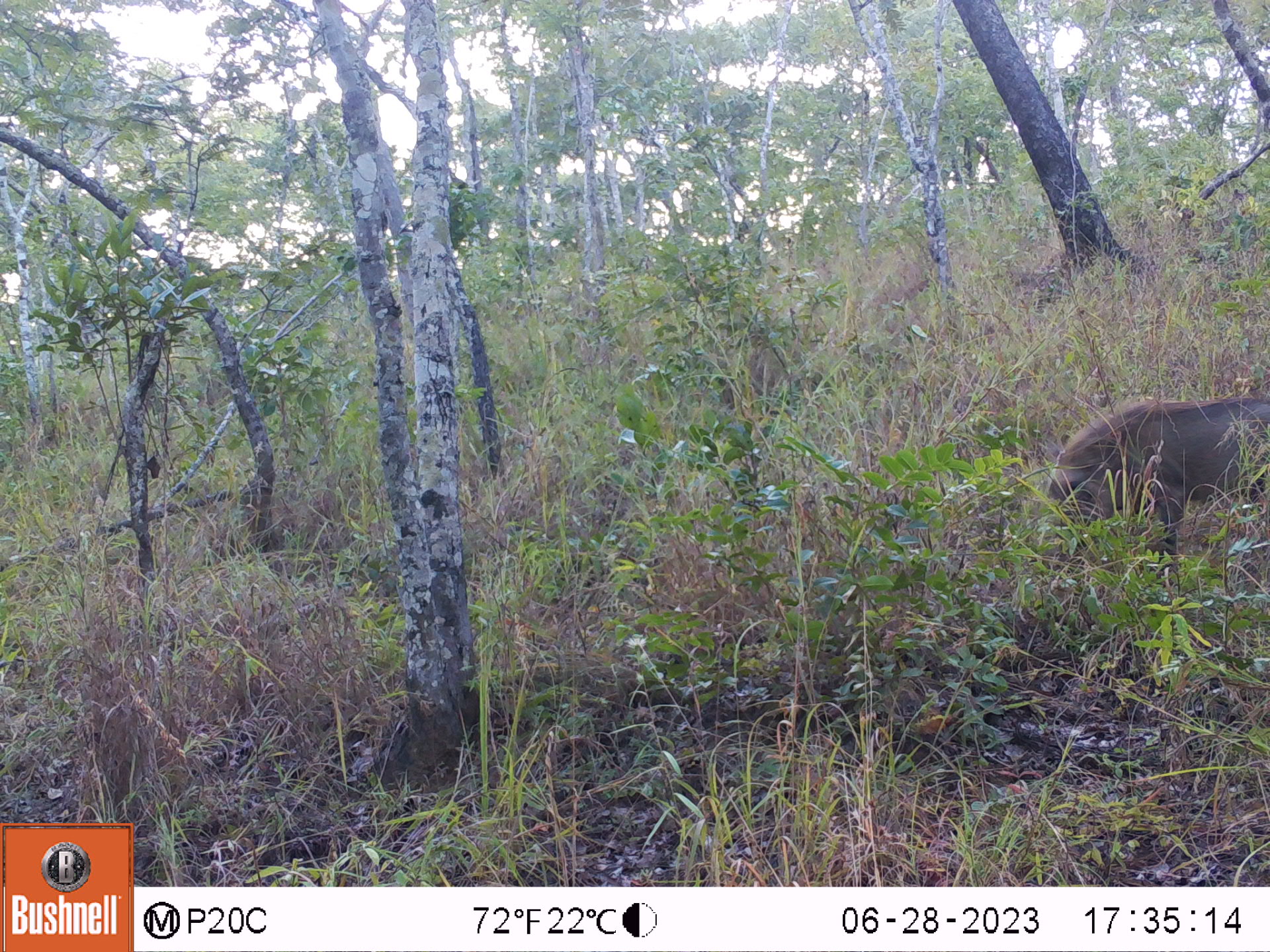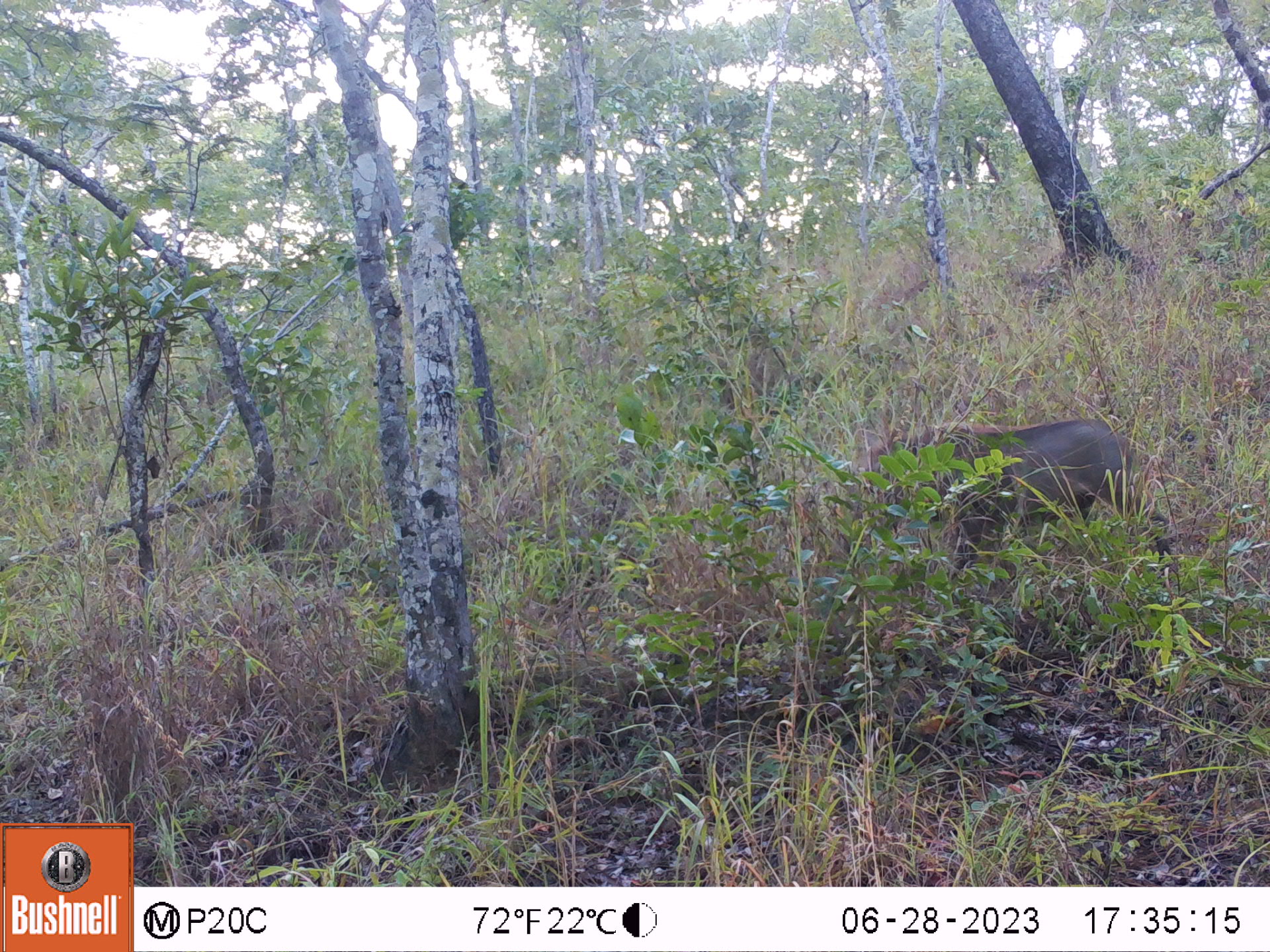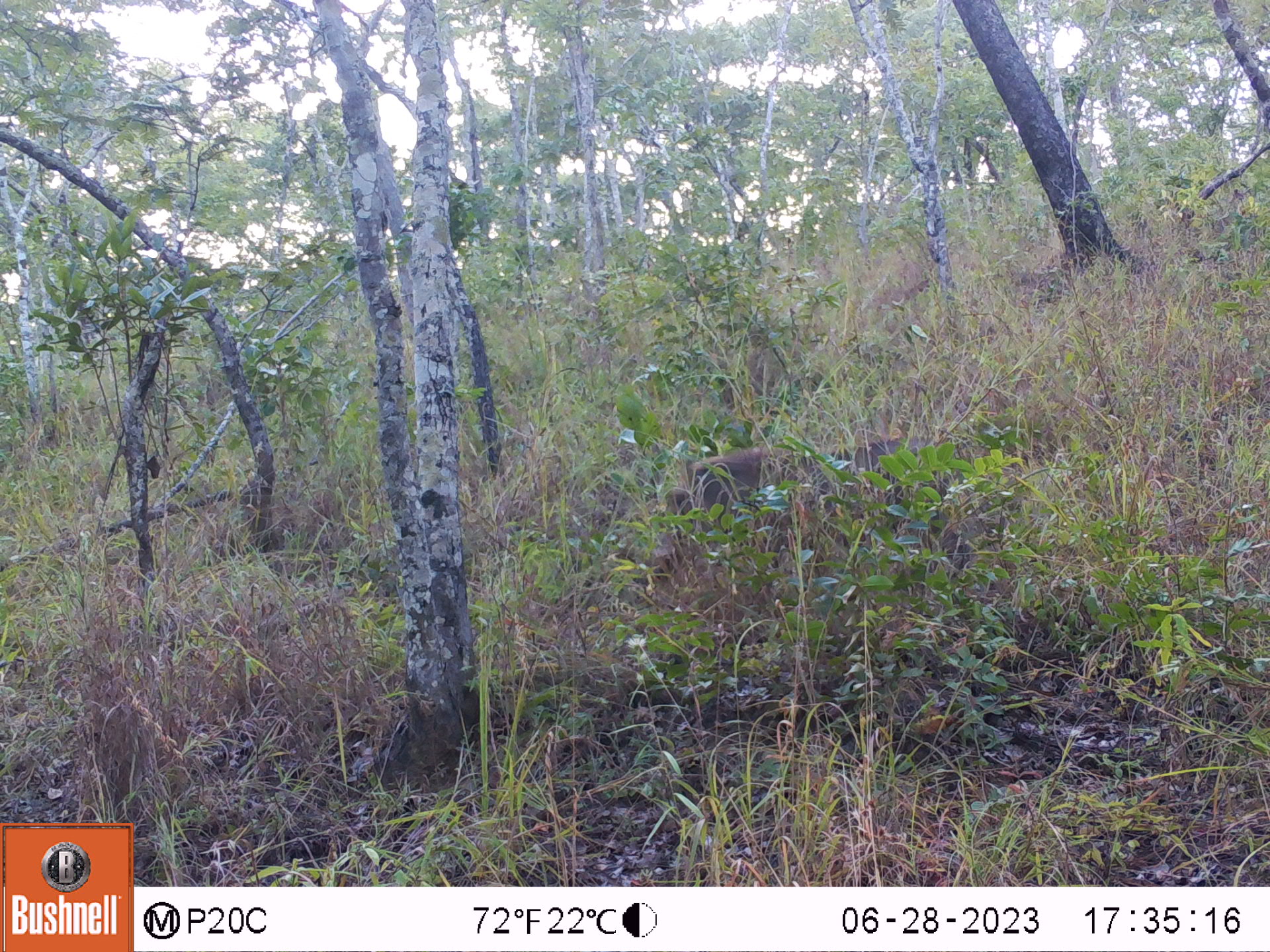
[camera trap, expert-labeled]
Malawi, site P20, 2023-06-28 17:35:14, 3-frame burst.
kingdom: Animalia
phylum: Chordata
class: Mammalia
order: Artiodactyla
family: Suidae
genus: Phacochoerus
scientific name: Phacochoerus africanus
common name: common warthog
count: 1